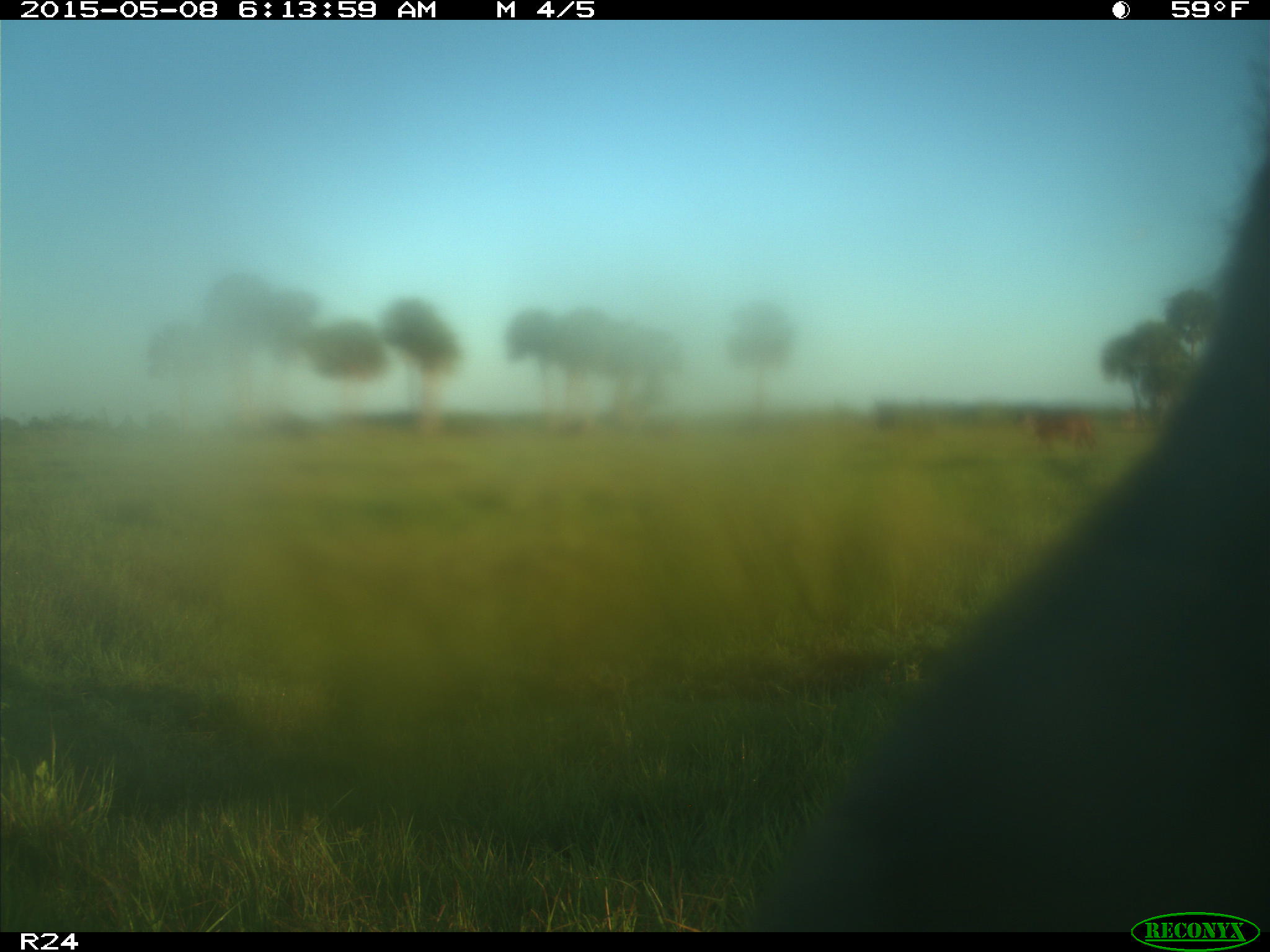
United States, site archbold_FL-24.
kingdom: Animalia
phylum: Chordata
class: Mammalia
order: Artiodactyla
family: Bovidae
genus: Bos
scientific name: Bos taurus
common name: domestic cow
Bos taurus (domestic cow).